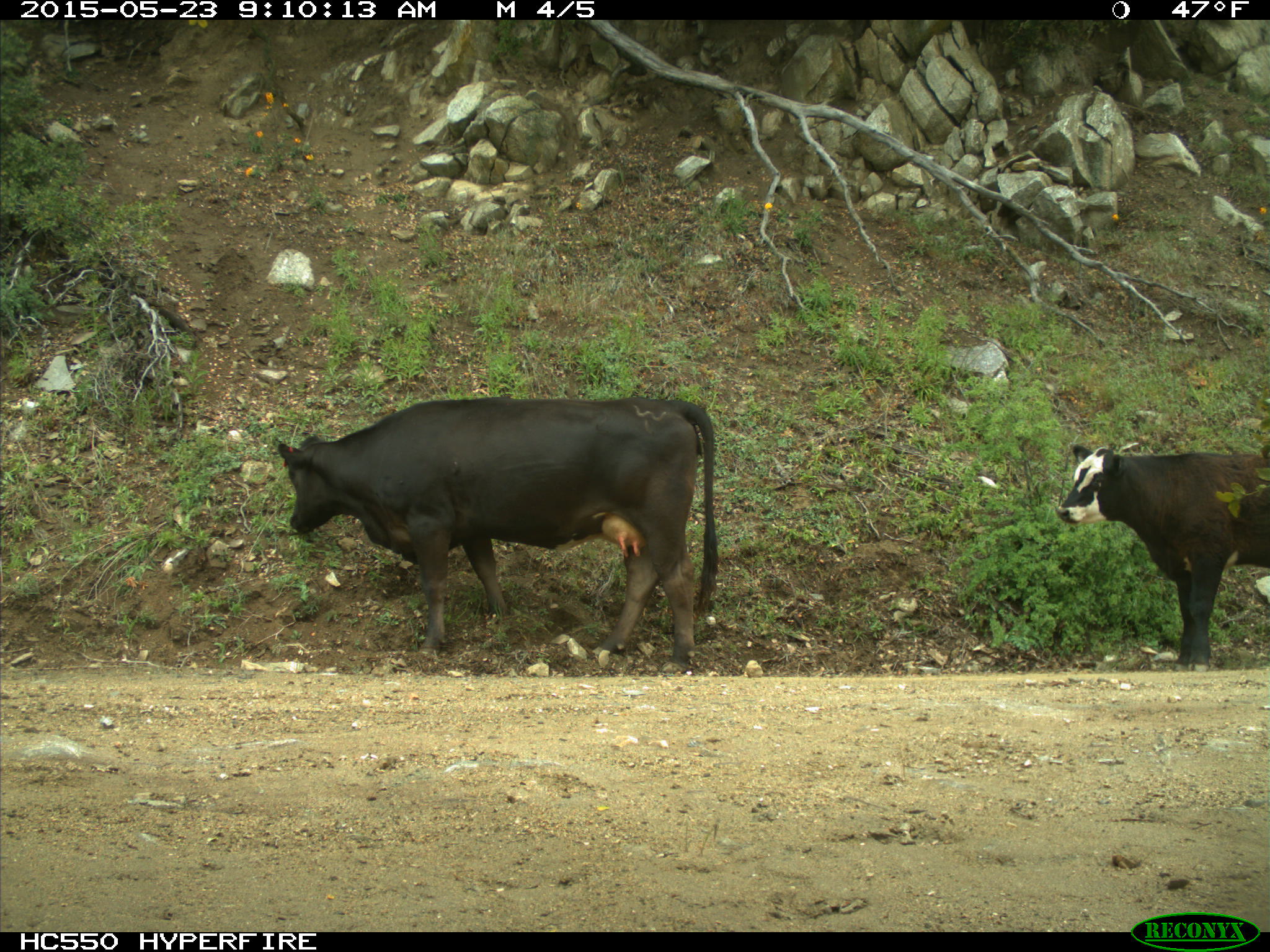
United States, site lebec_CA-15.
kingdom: Animalia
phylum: Chordata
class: Mammalia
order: Artiodactyla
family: Bovidae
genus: Bos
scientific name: Bos taurus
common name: domestic cow